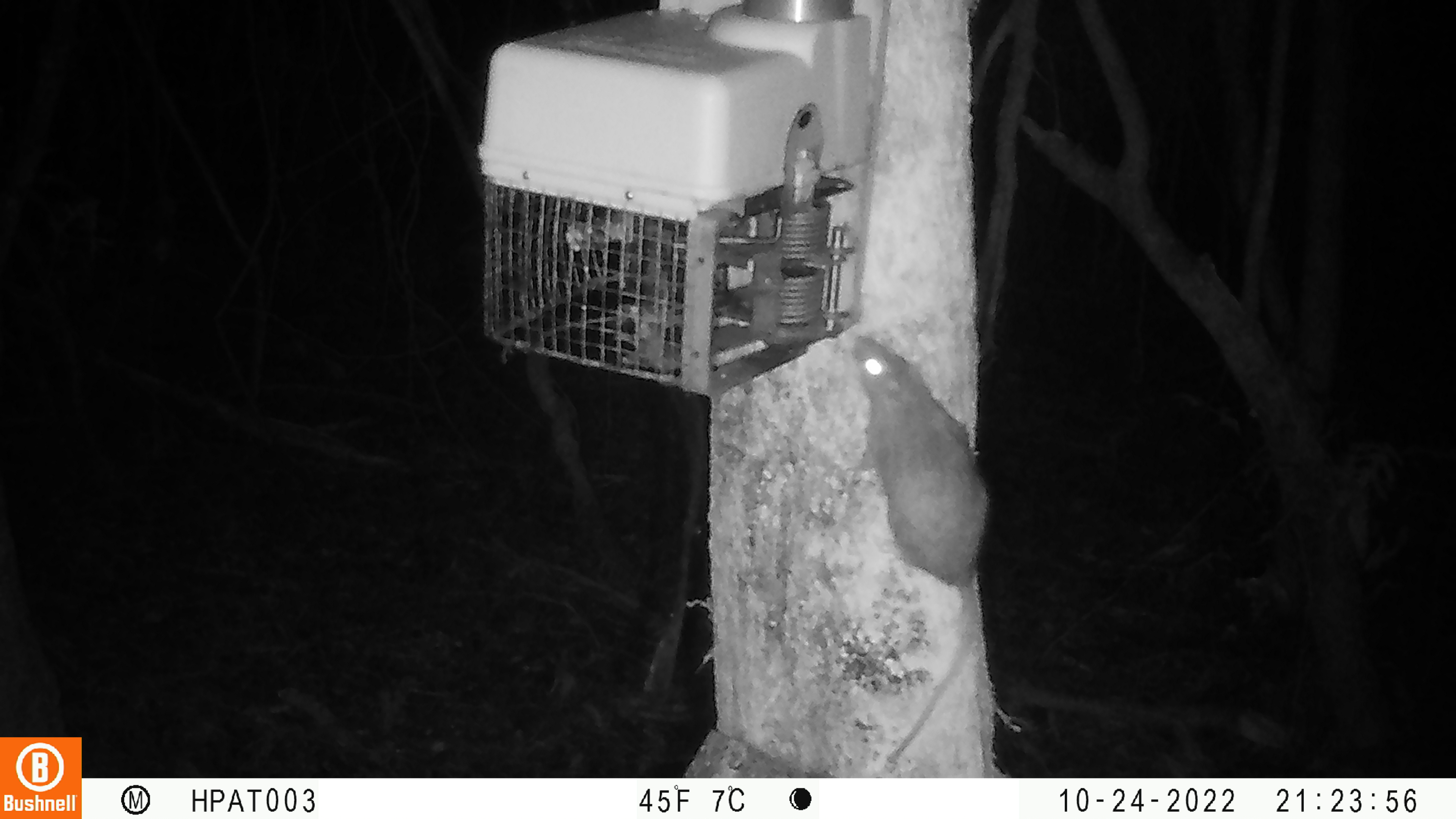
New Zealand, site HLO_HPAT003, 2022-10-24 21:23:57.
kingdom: Animalia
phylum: Chordata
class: Mammalia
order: Rodentia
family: Muridae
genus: Rattus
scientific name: Rattus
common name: rat